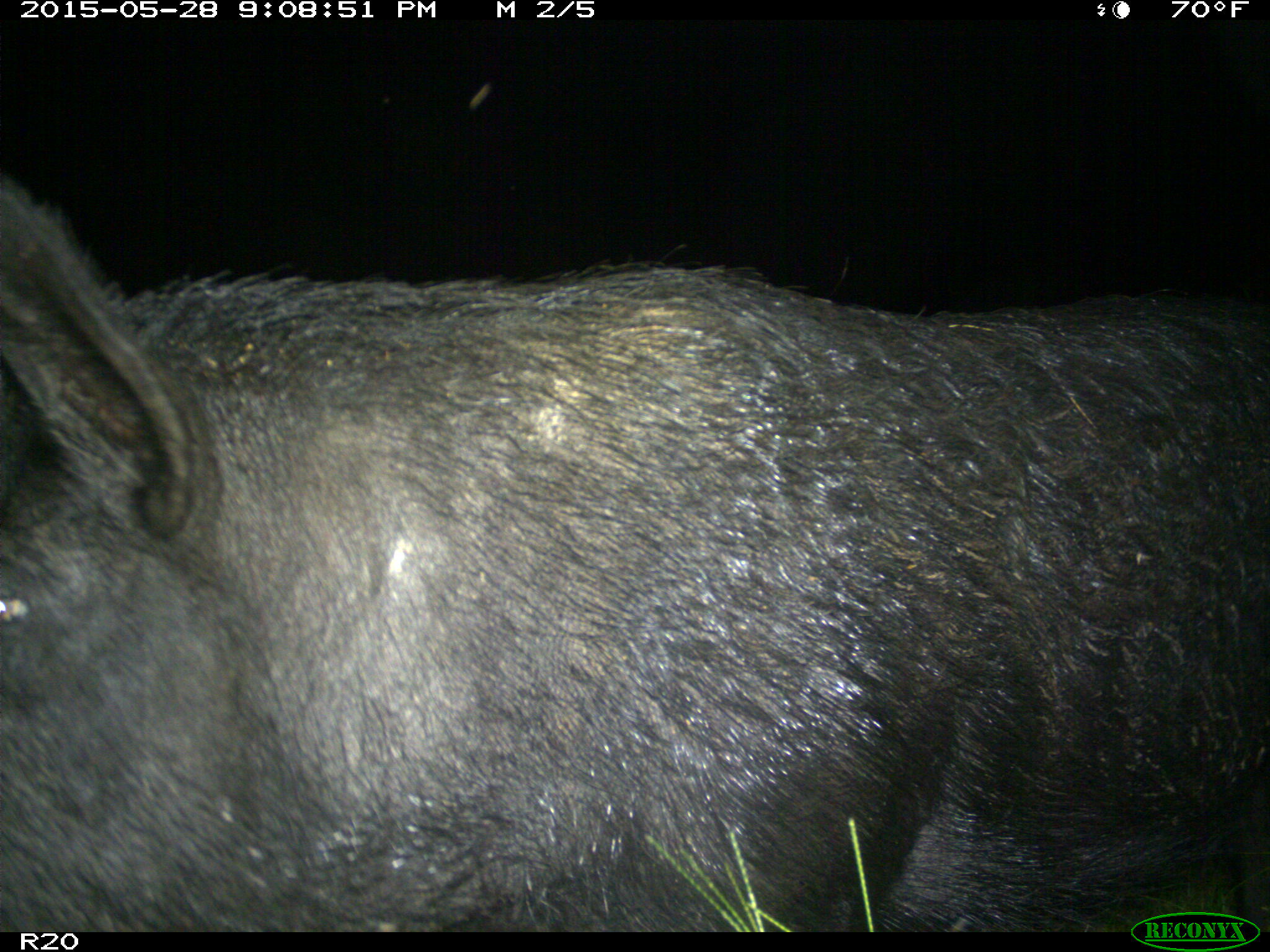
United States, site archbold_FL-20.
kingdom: Animalia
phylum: Chordata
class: Mammalia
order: Artiodactyla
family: Suidae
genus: Sus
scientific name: Sus scrofa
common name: wild boar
Sus scrofa (wild boar).